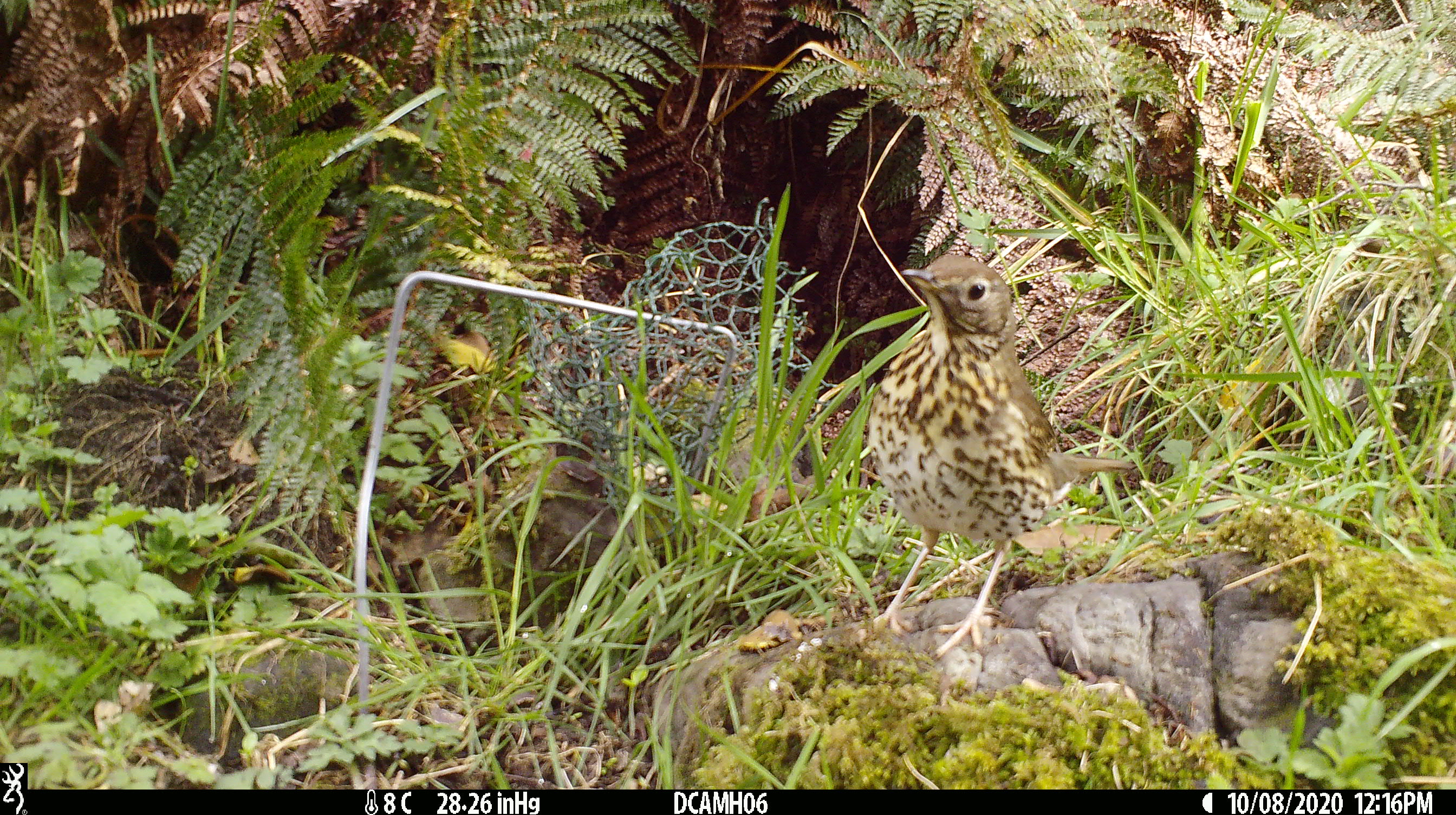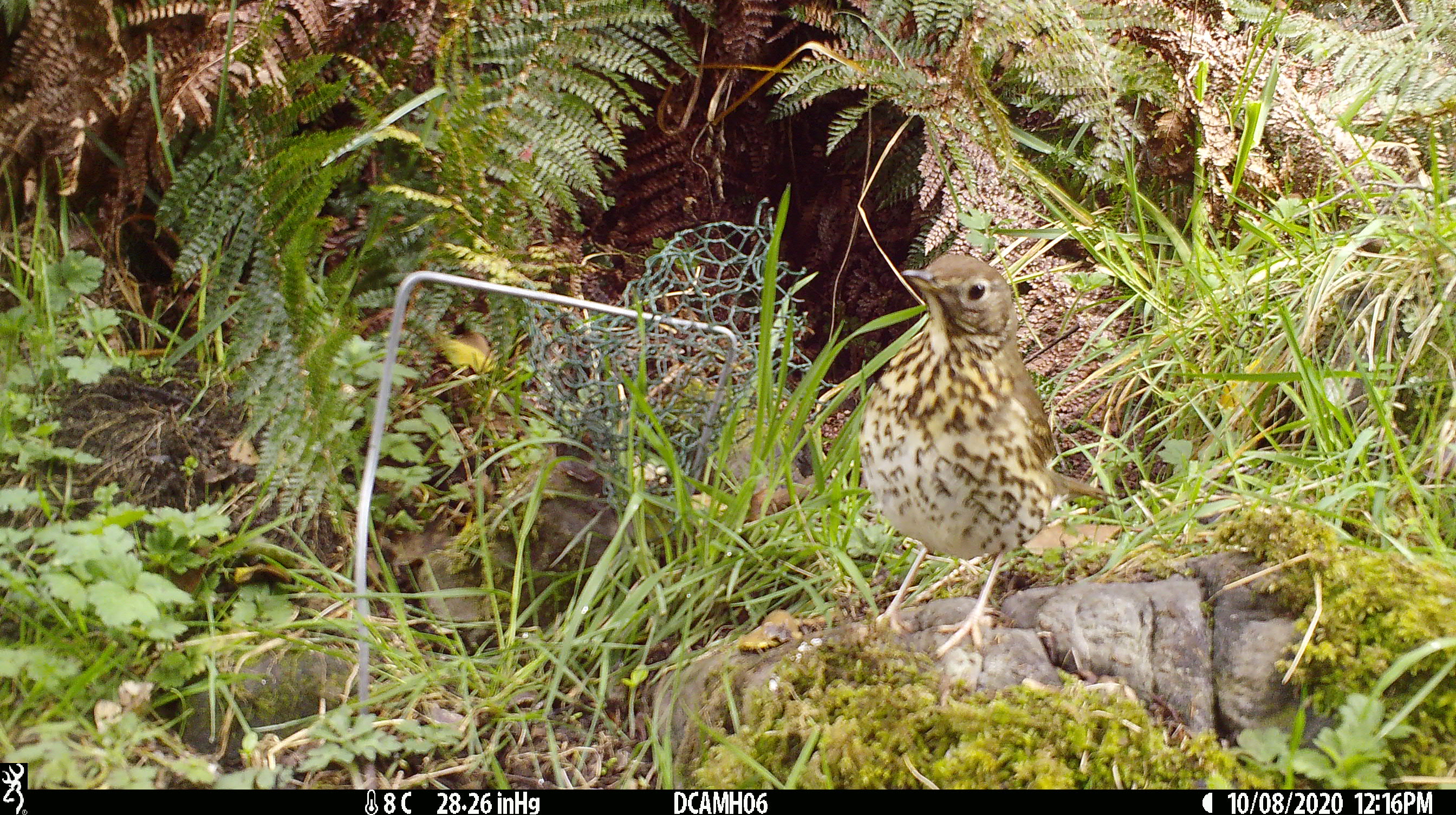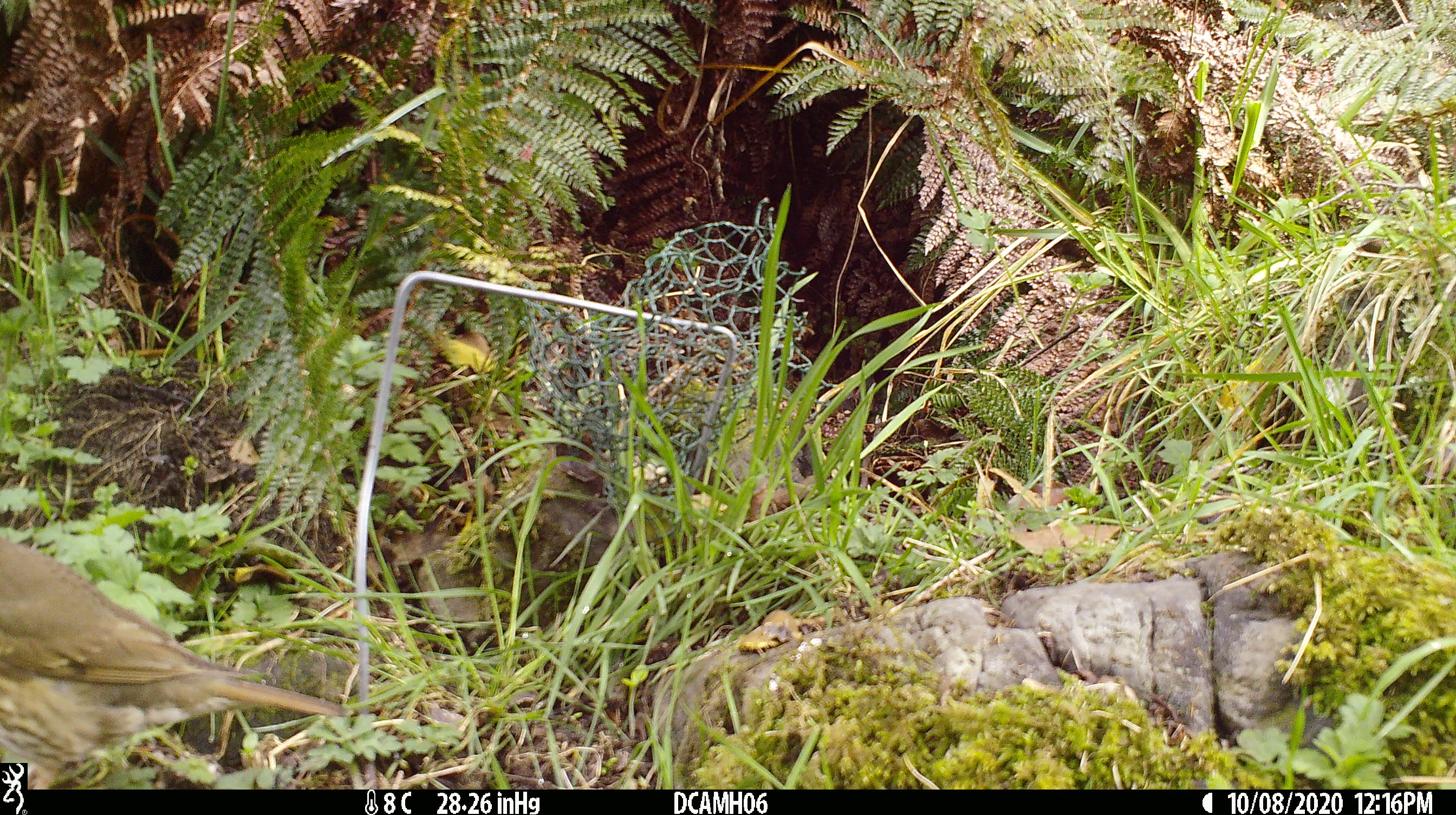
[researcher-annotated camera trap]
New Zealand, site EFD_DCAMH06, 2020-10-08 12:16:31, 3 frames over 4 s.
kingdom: Animalia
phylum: Chordata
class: Aves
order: Passeriformes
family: Turdidae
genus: Turdus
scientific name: Turdus philomelos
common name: song thrush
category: thrush